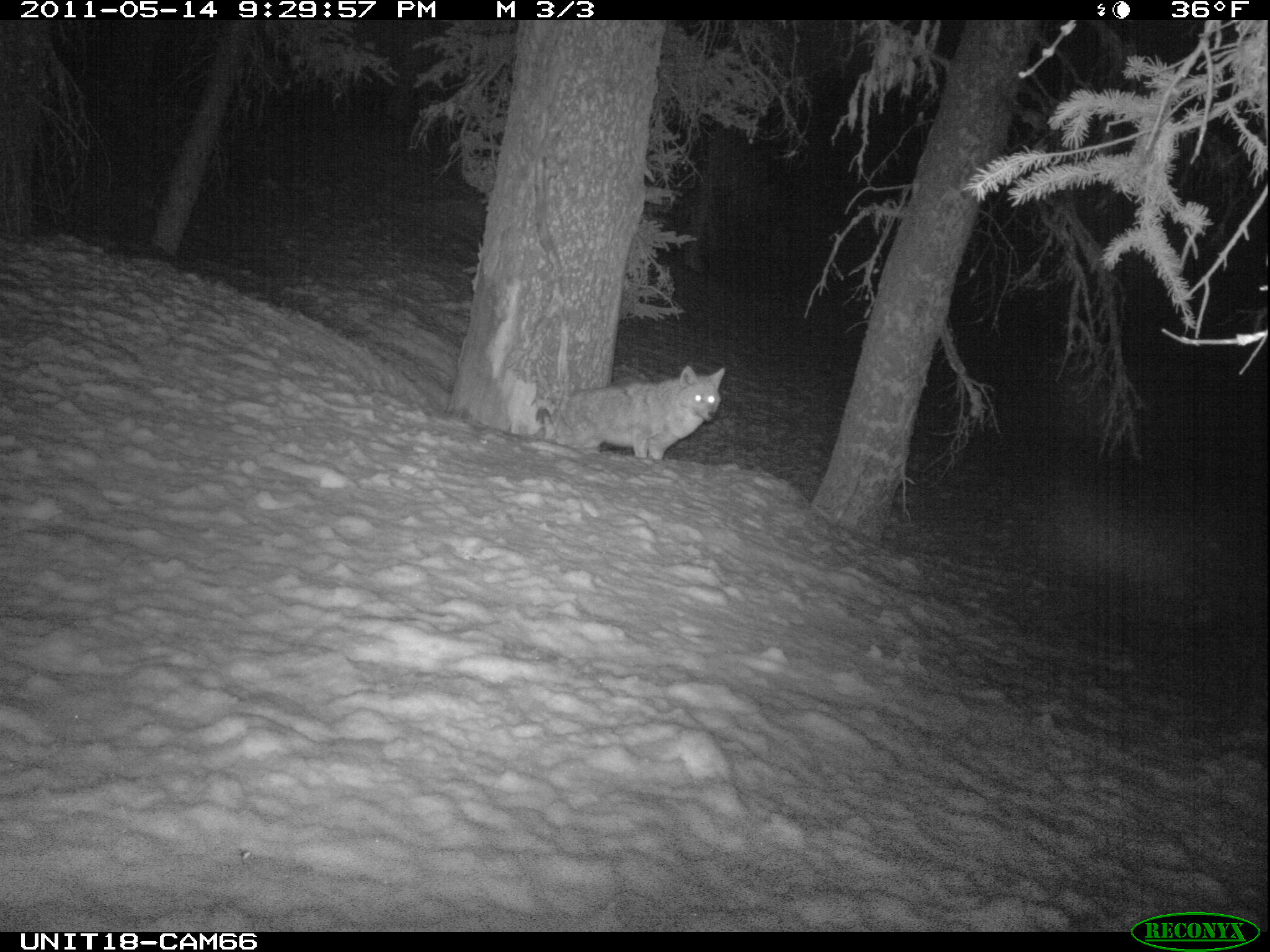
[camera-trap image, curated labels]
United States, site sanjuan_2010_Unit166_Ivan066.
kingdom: Animalia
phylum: Chordata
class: Mammalia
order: Carnivora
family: Canidae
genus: Canis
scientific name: Canis latrans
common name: coyote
Canis latrans (coyote).